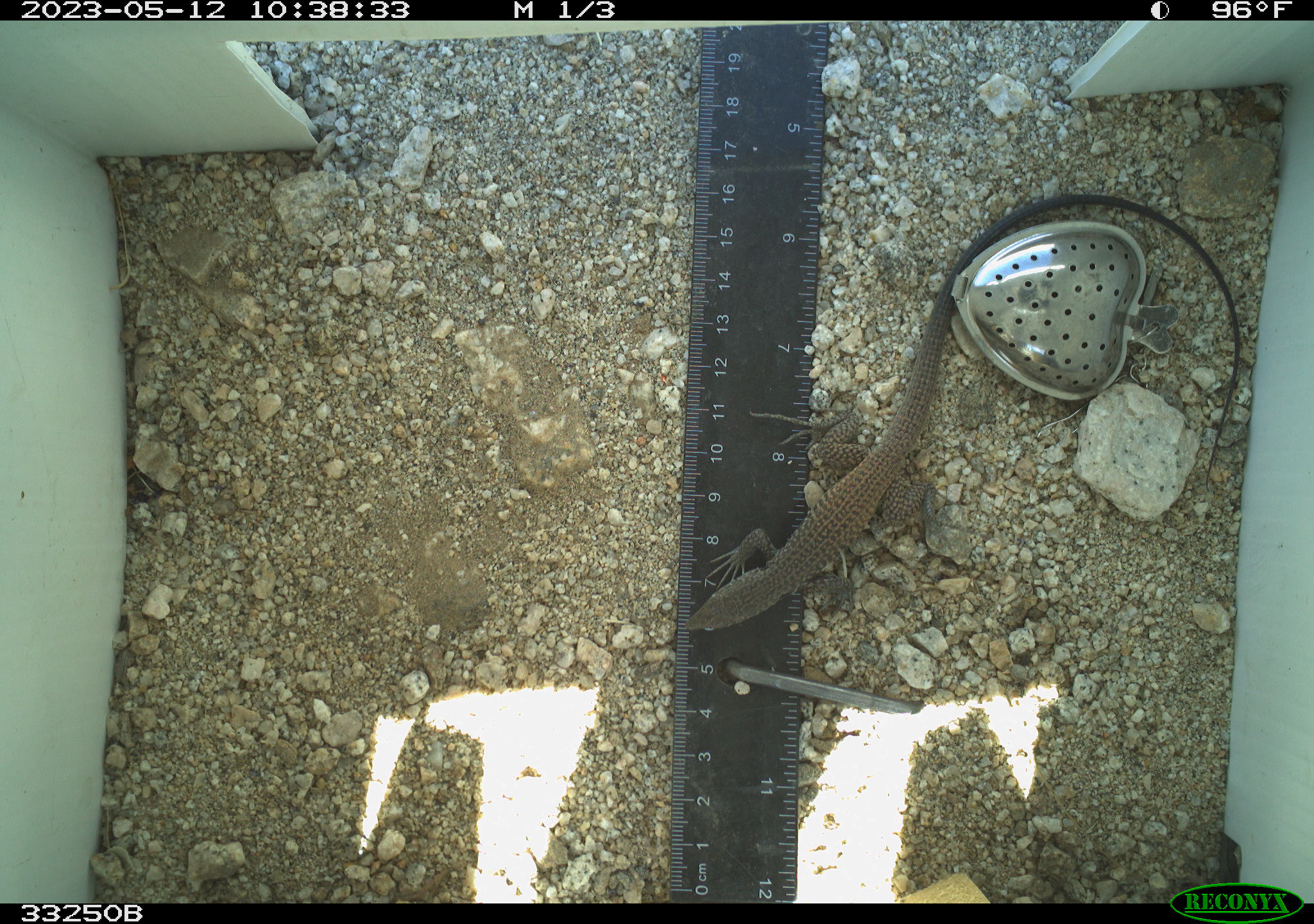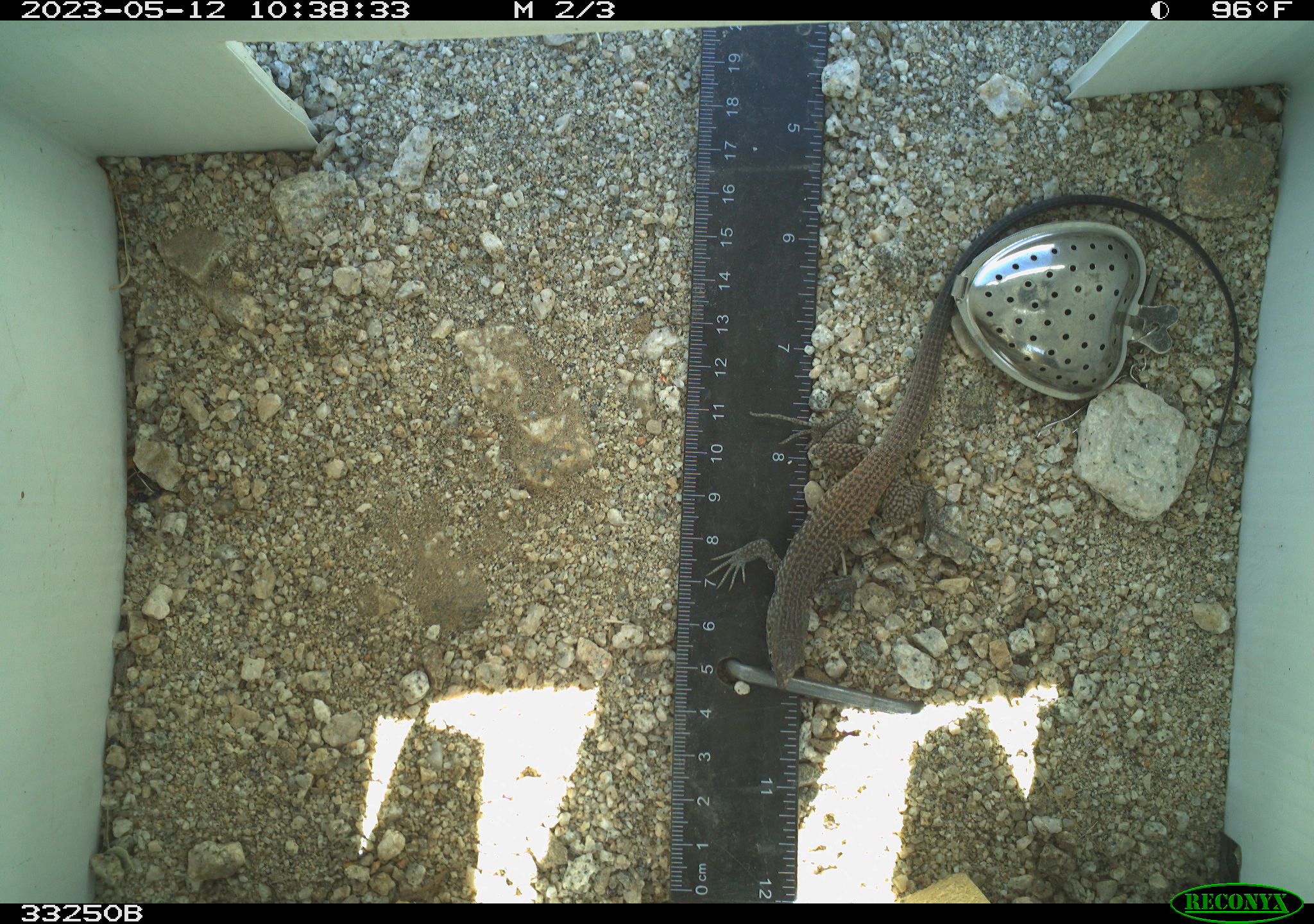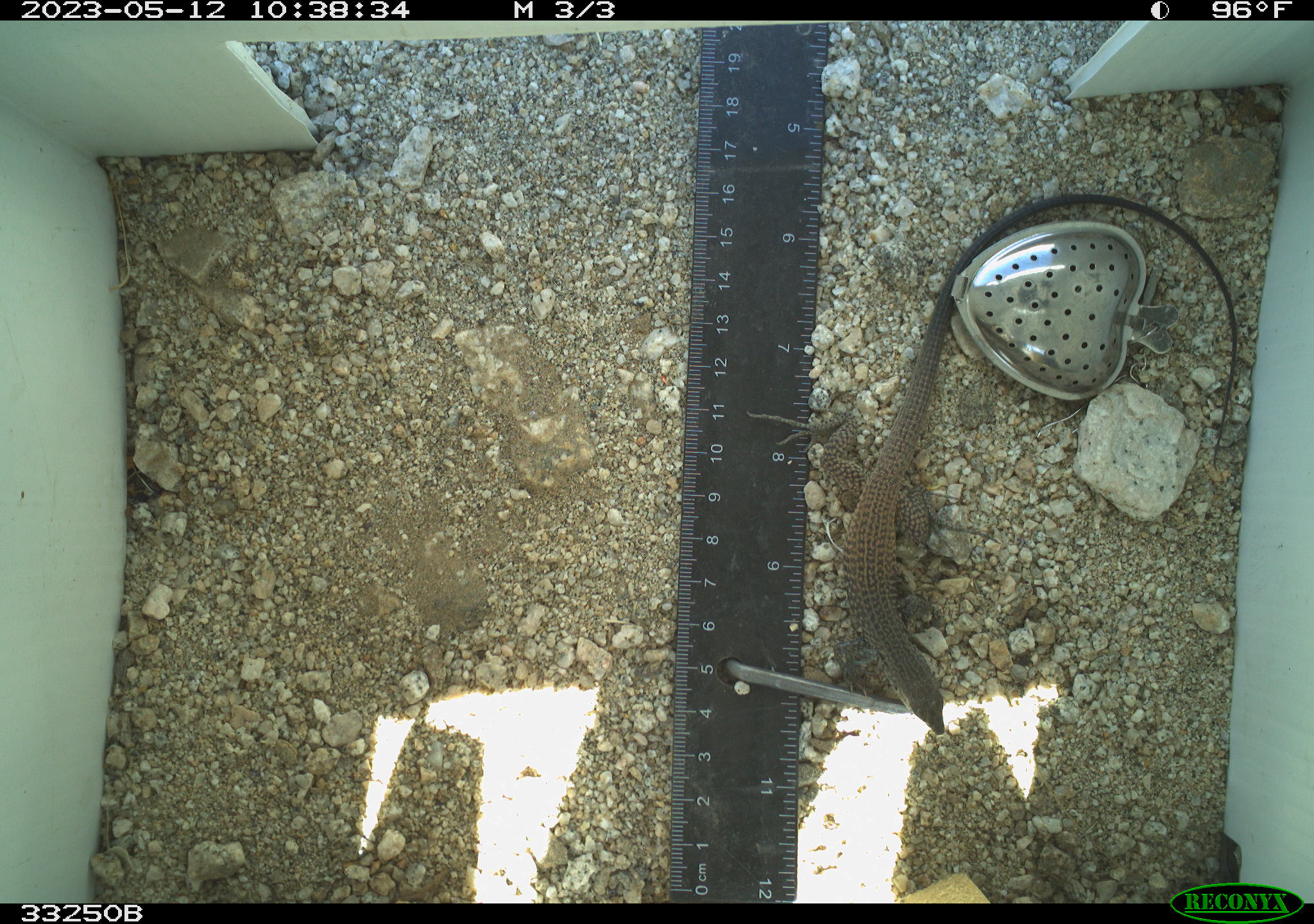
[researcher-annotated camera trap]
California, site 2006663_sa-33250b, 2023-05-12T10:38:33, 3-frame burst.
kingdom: Animalia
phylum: Chordata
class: Reptilia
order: Squamata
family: Teiidae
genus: Aspidoscelis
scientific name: Aspidoscelis tigris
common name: western whiptail